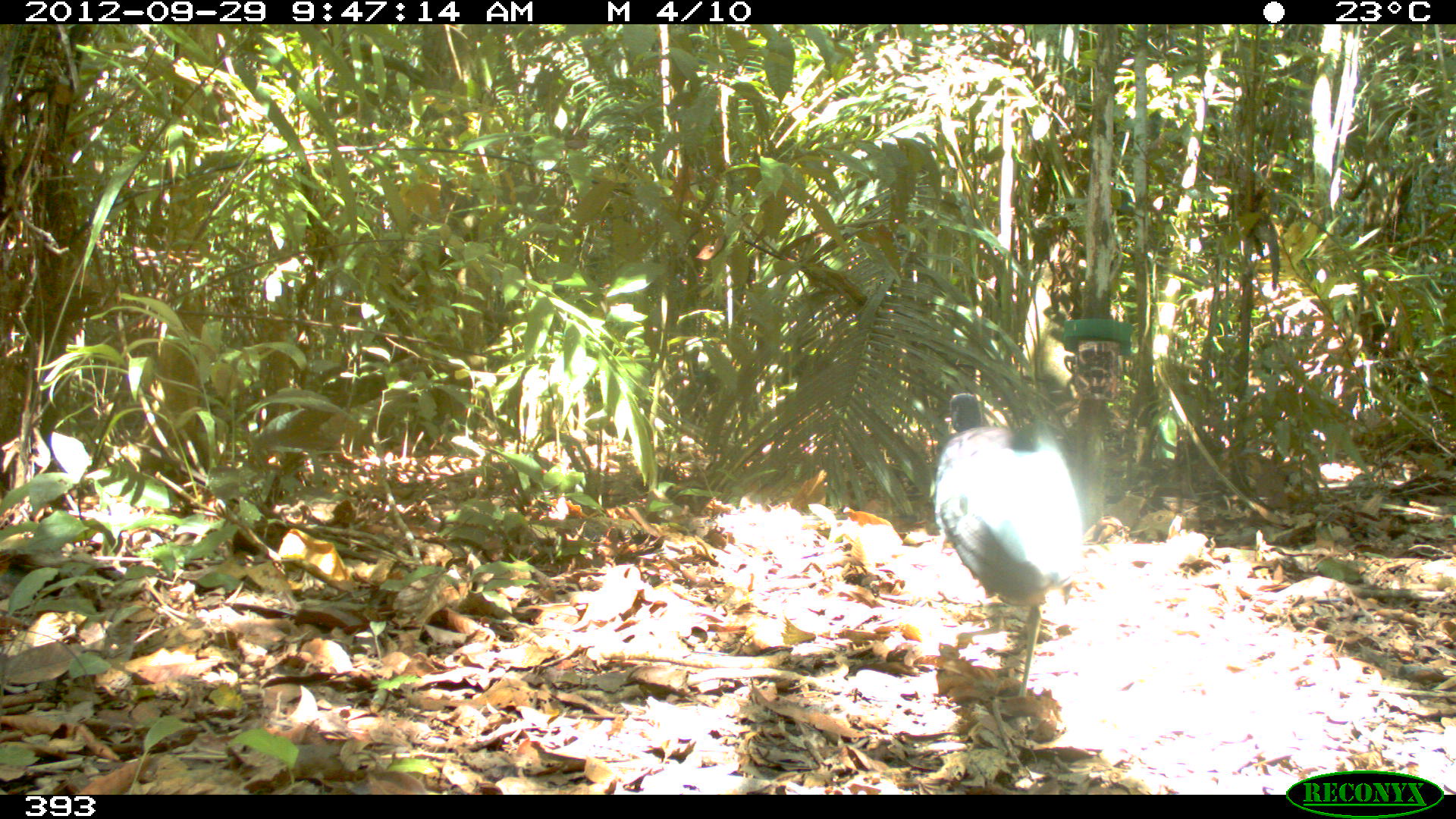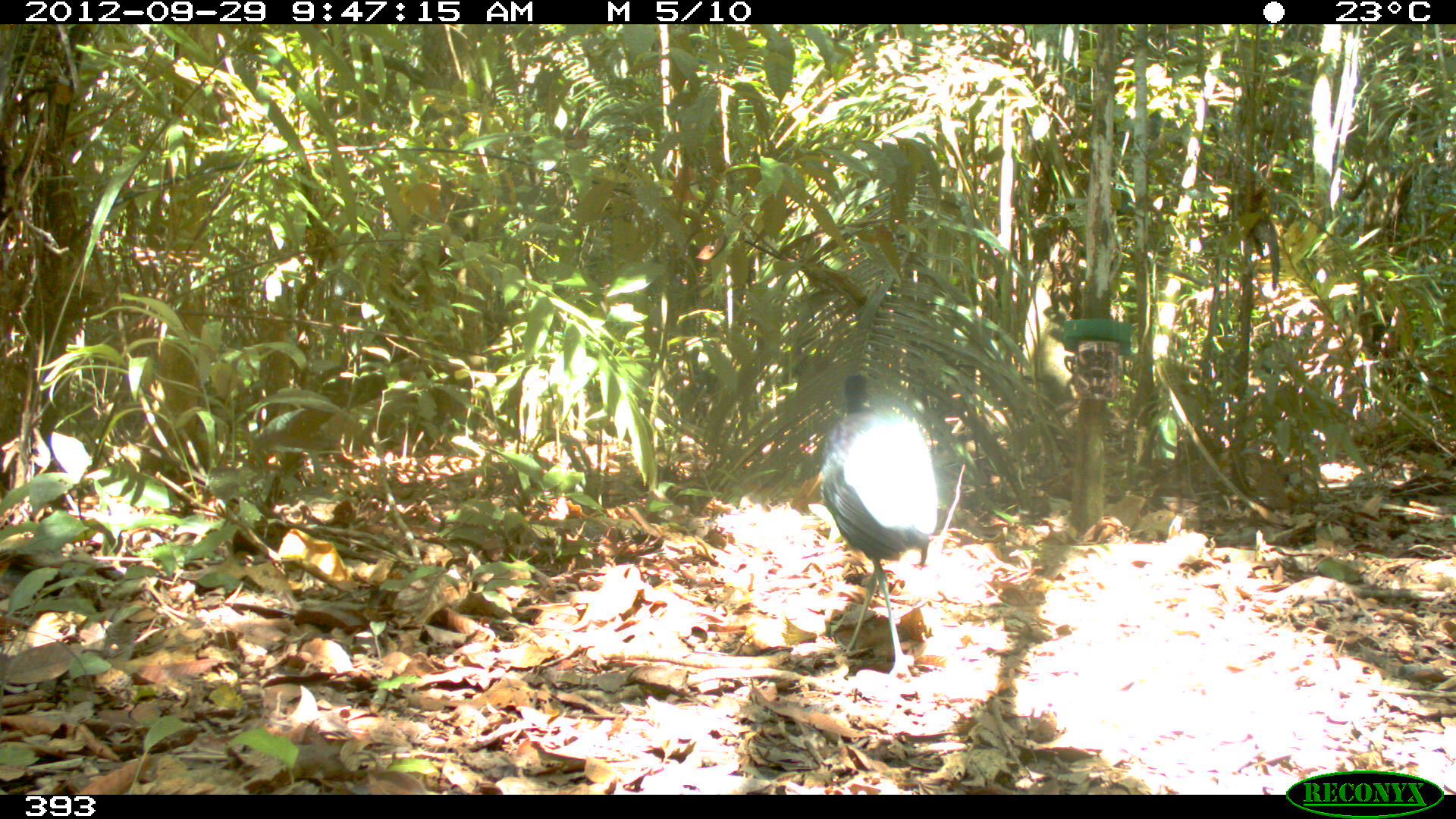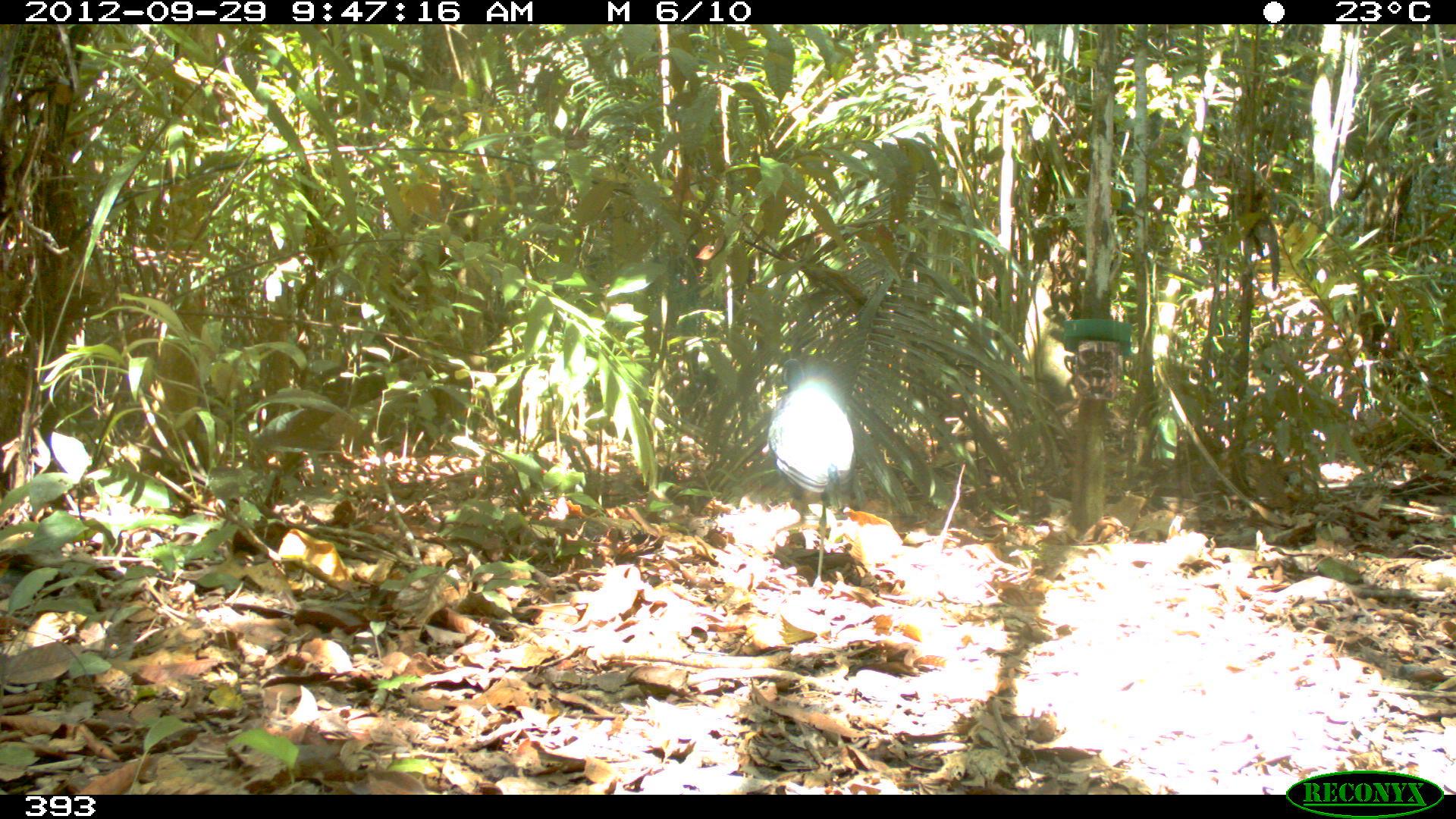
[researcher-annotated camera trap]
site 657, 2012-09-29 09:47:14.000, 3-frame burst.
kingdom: Animalia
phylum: Chordata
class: Aves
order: Gruiformes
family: Psophiidae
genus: Psophia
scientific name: Psophia leucoptera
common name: pale-winged trumpeter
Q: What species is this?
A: Psophia leucoptera (pale-winged trumpeter).